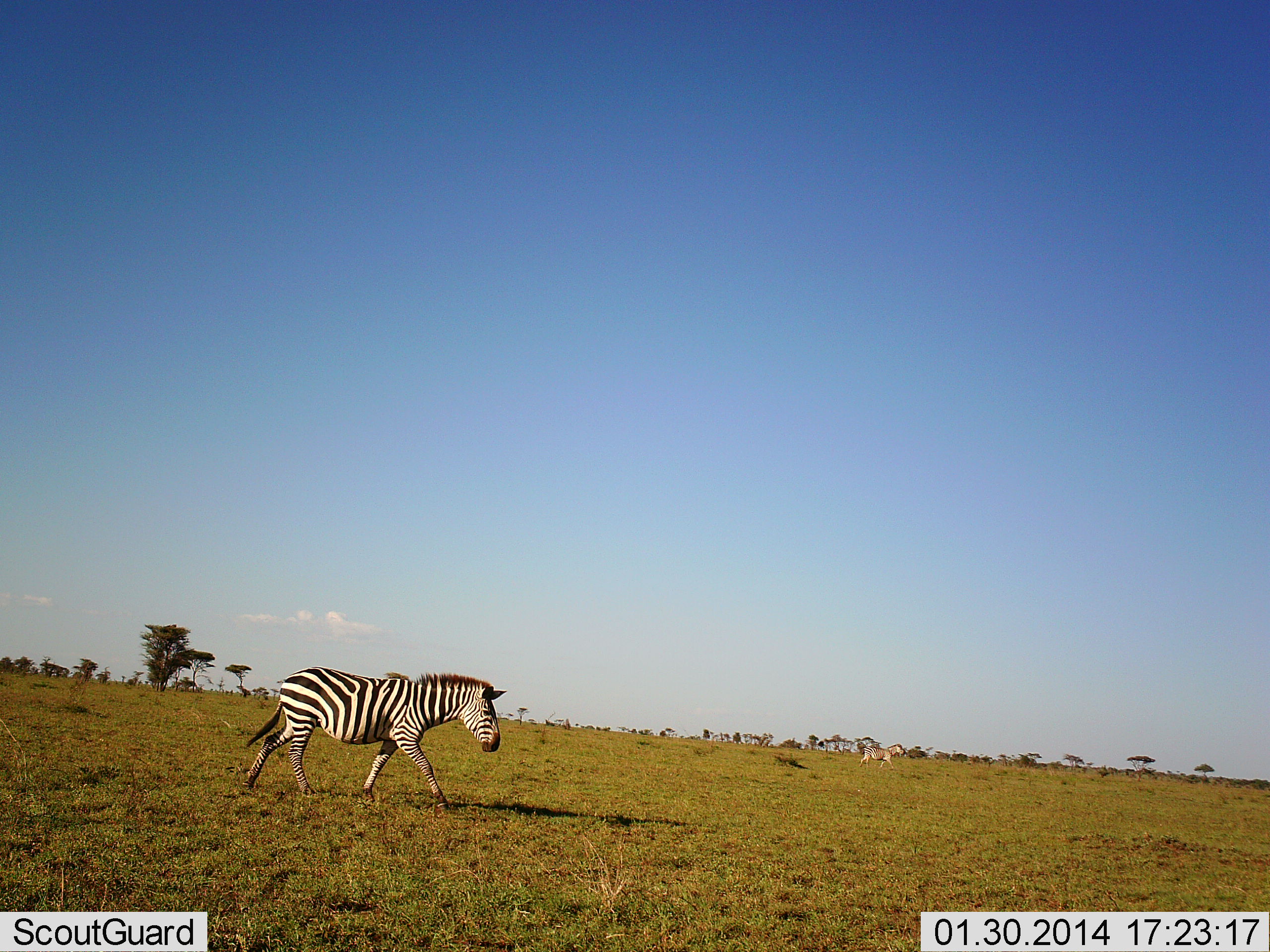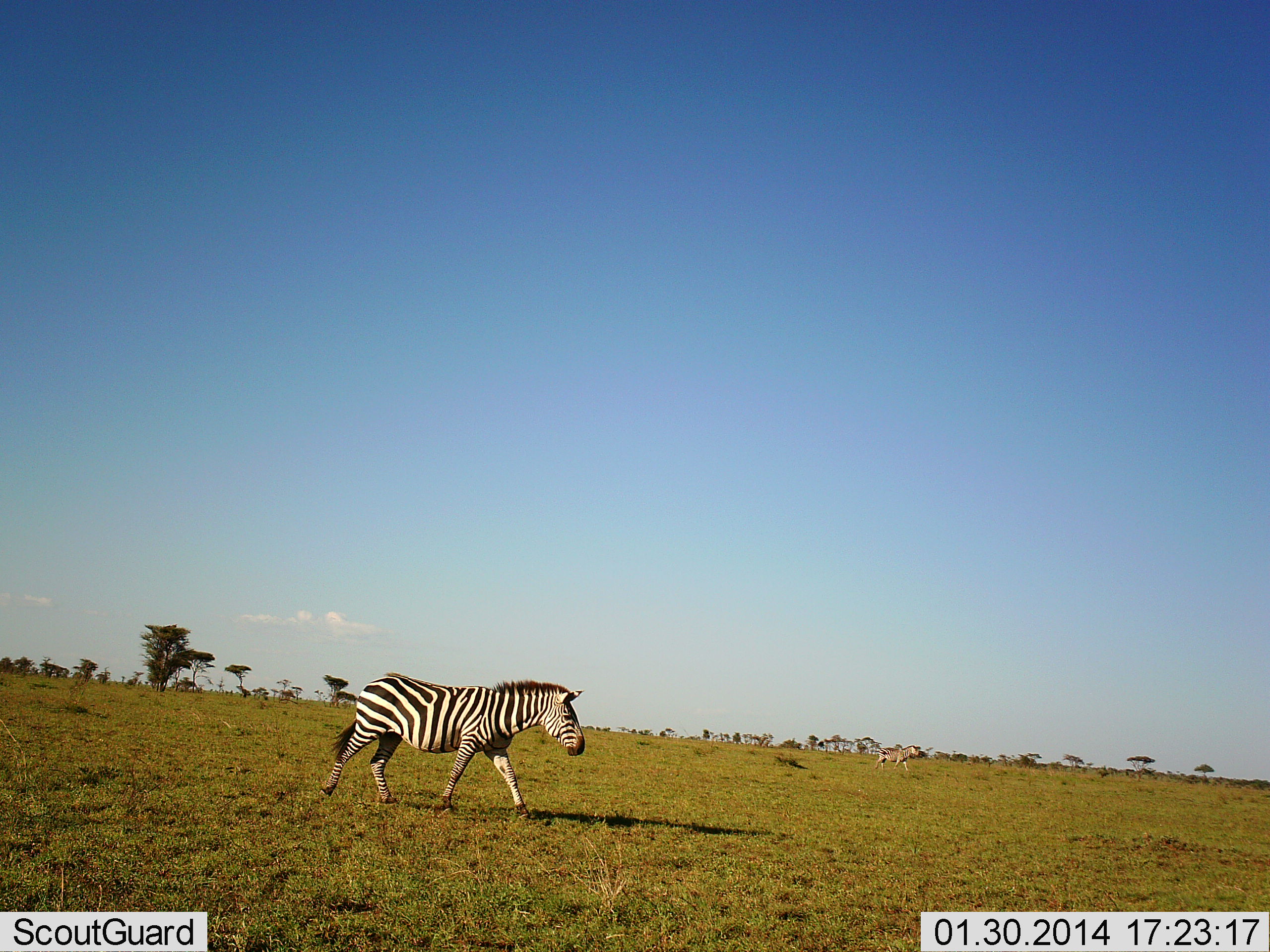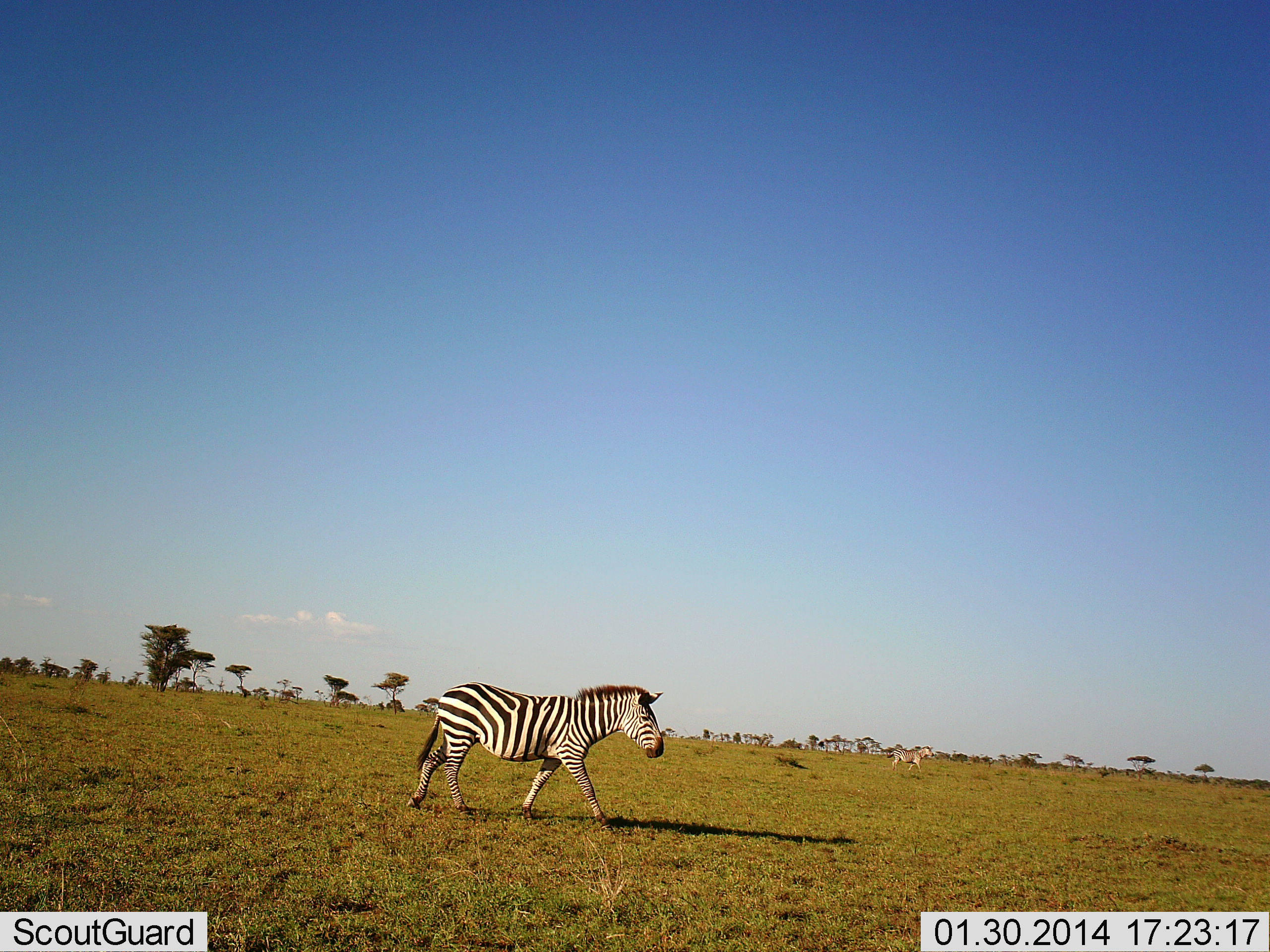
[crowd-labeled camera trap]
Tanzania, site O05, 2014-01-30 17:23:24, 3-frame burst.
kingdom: Animalia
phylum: Chordata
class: Mammalia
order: Perissodactyla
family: Equidae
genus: Equus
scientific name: Equus quagga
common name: plains zebra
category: zebra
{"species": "zebra (plains zebra) (Equus quagga)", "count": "2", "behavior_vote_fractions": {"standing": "0%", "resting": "0%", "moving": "100%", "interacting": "0%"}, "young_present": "0%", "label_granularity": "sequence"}